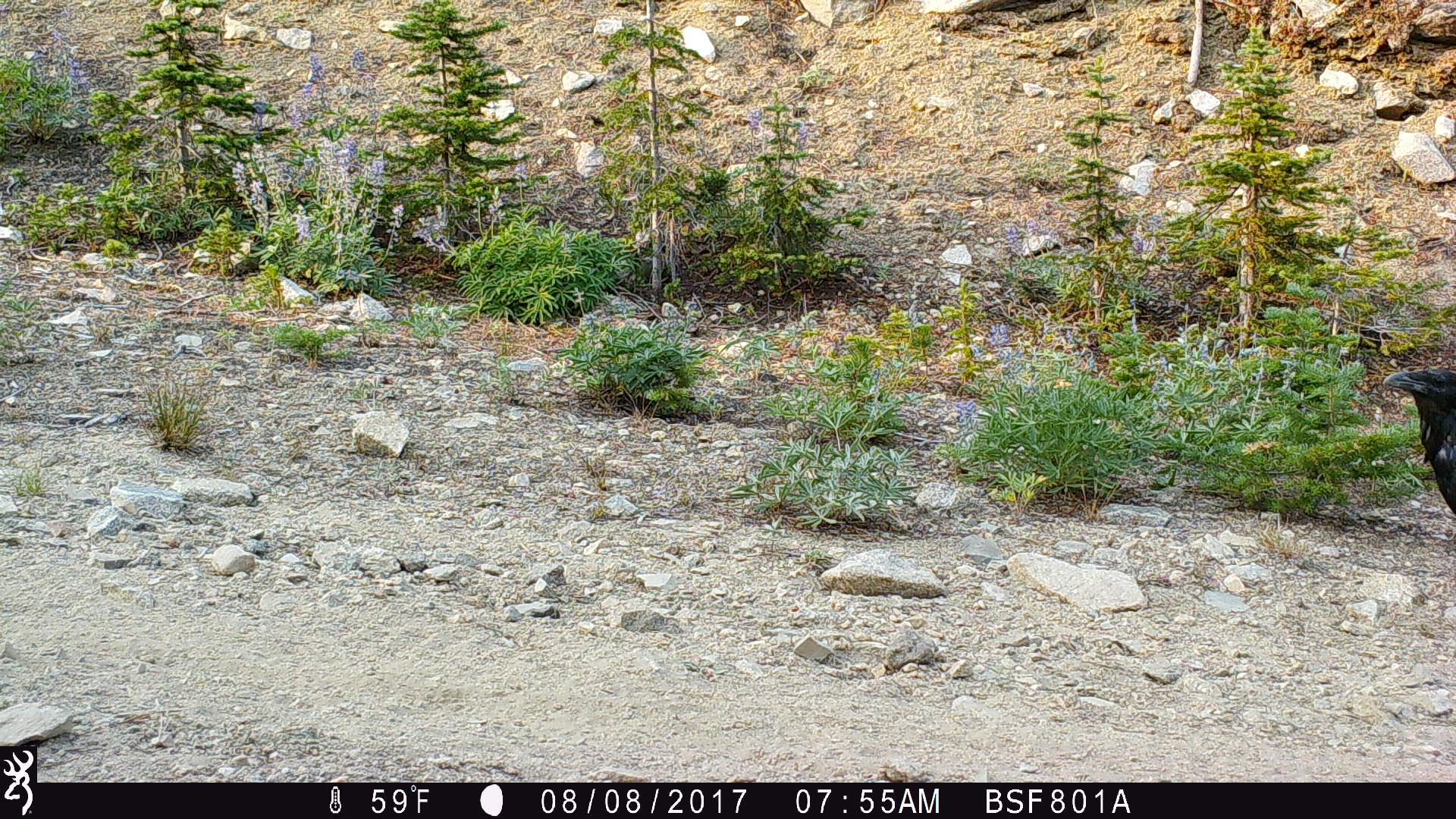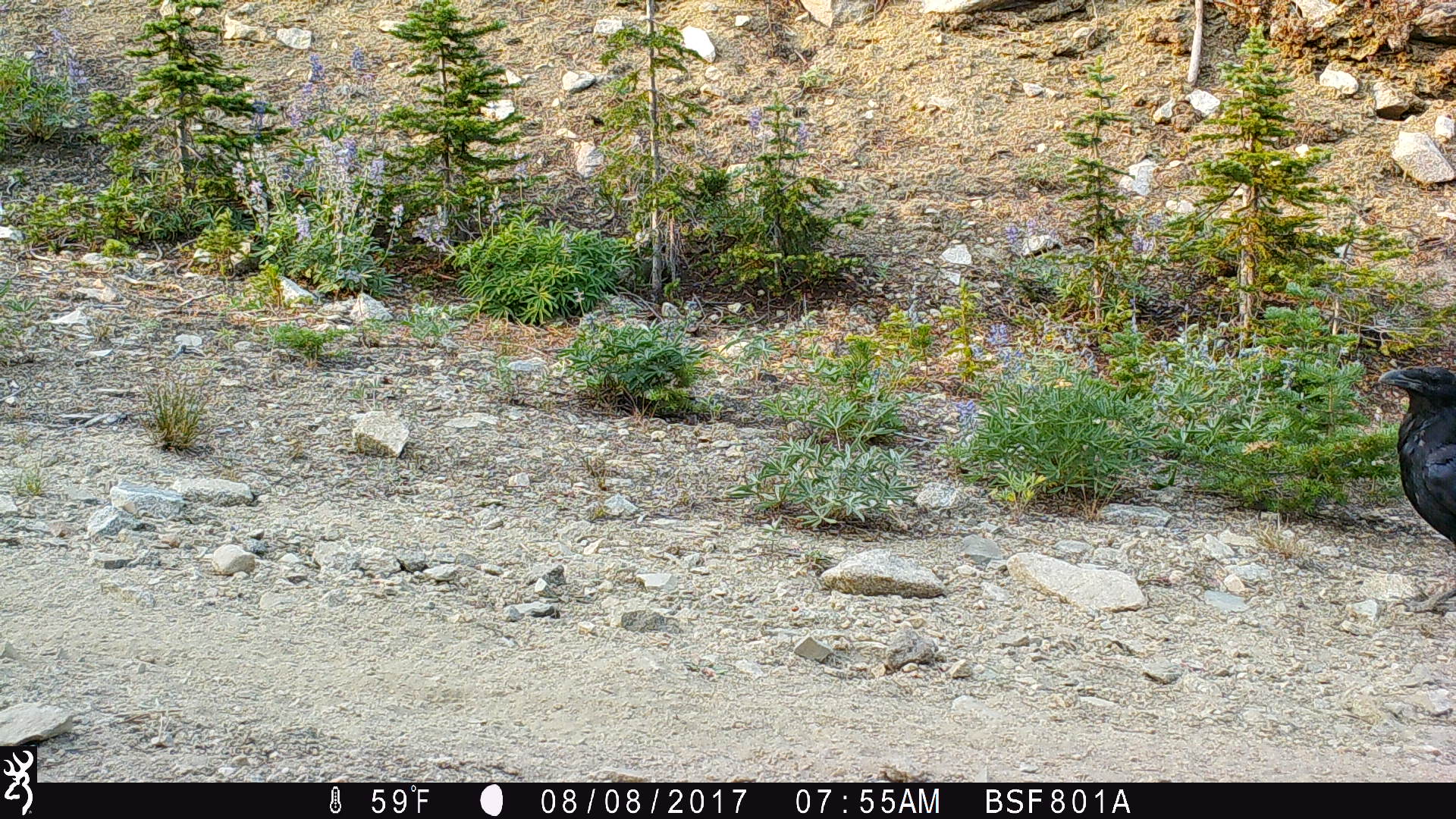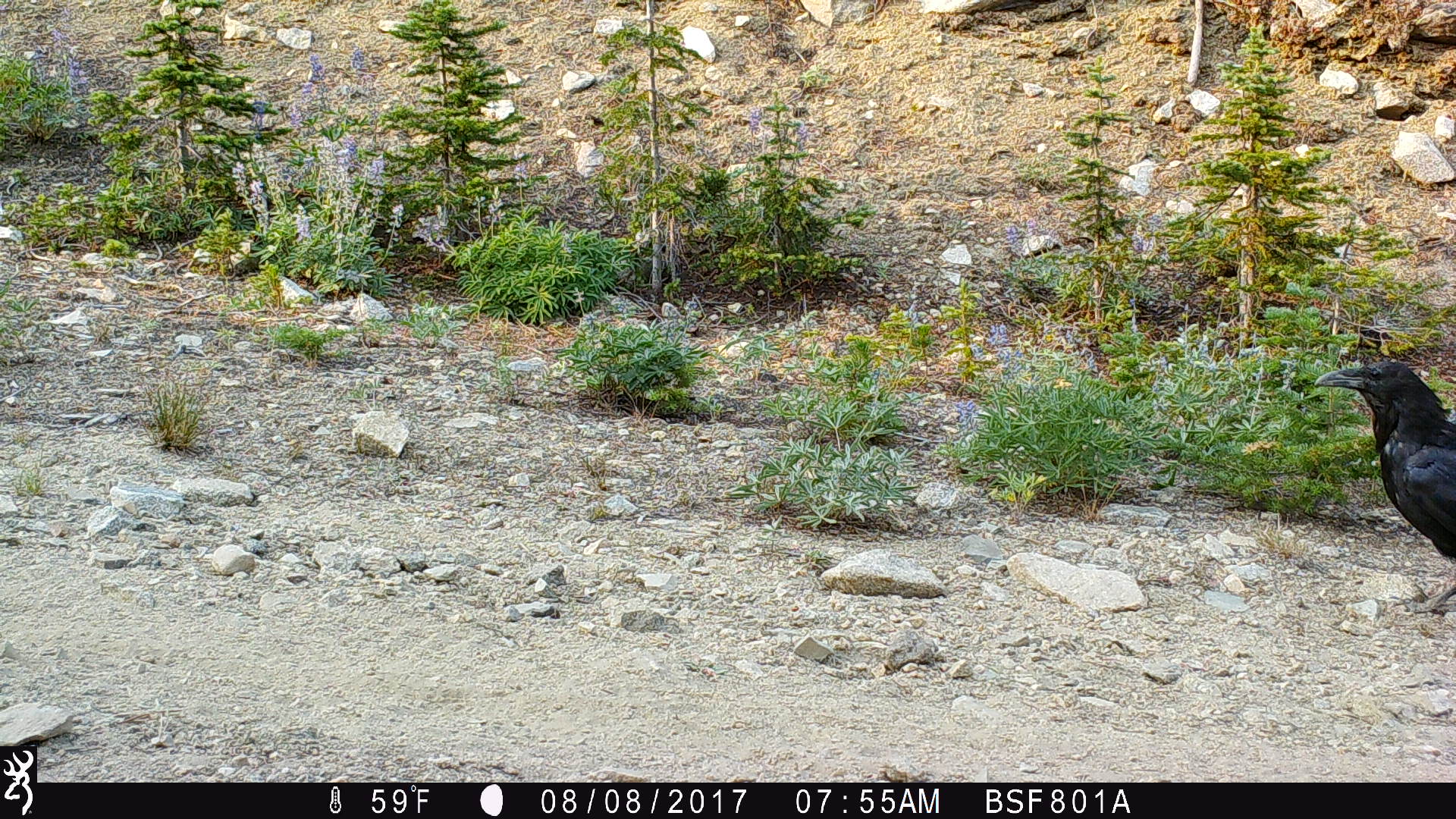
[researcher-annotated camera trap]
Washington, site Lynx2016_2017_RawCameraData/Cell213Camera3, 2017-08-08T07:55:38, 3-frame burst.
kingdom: Animalia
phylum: Chordata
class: Aves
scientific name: Aves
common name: birds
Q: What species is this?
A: Aves (birds).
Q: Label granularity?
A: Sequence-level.